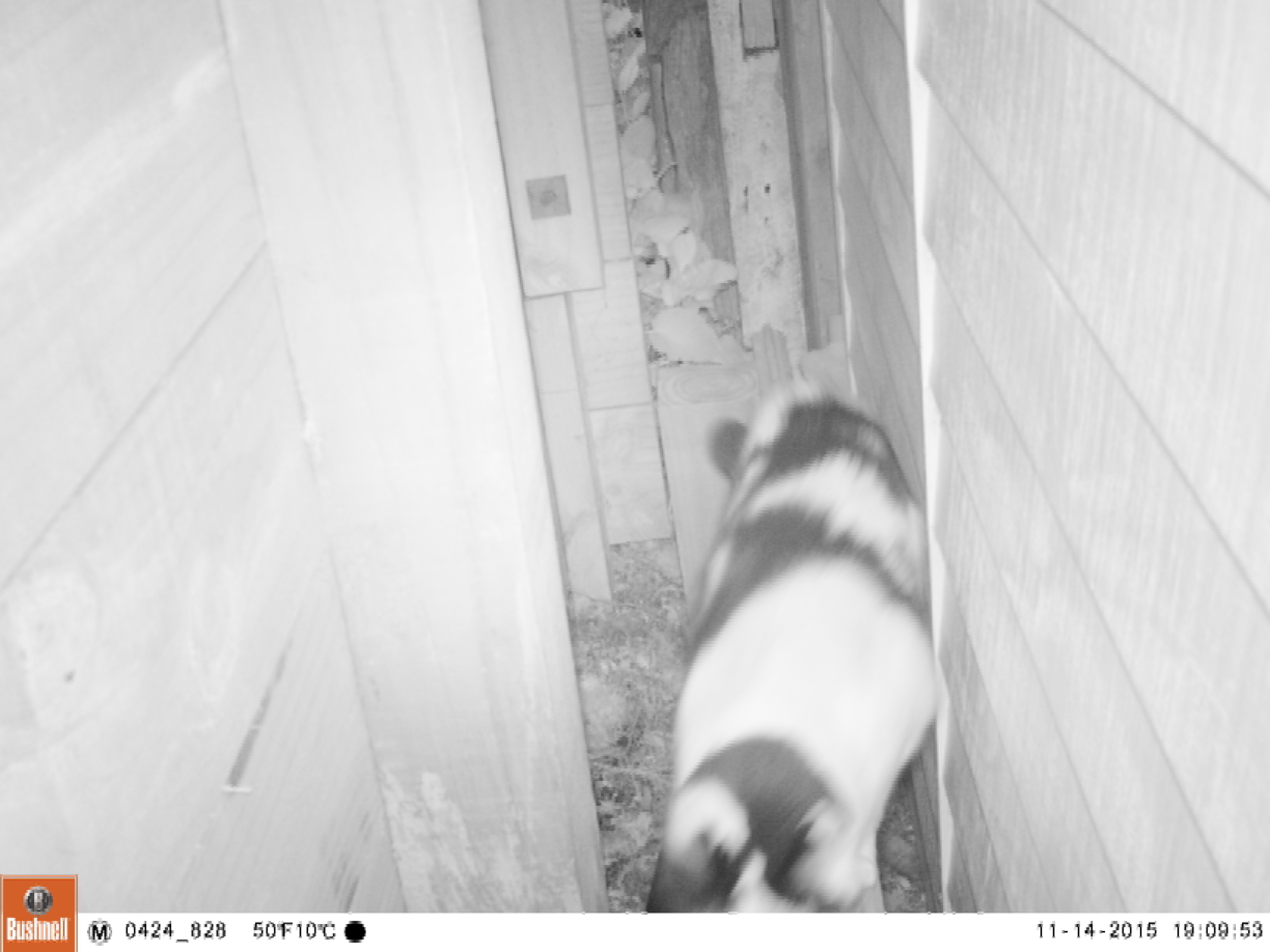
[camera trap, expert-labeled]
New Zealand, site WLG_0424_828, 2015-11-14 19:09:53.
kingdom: Animalia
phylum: Chordata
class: Mammalia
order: Carnivora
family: Felidae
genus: Felis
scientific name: Felis catus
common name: domestic cat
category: cat